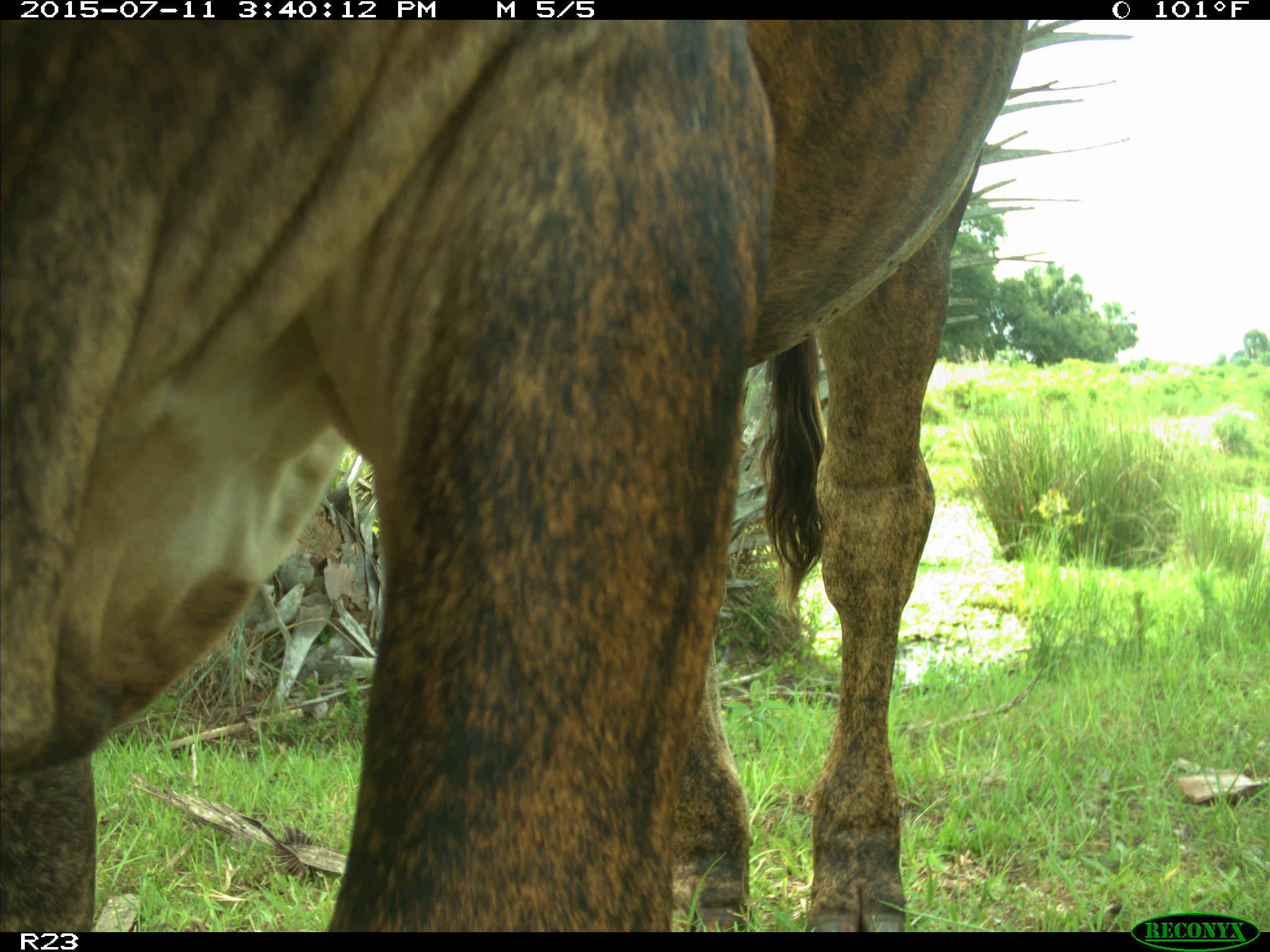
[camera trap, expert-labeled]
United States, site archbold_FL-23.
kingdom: Animalia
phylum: Chordata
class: Mammalia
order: Artiodactyla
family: Bovidae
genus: Bos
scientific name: Bos taurus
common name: domestic cow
Bos taurus (domestic cow).